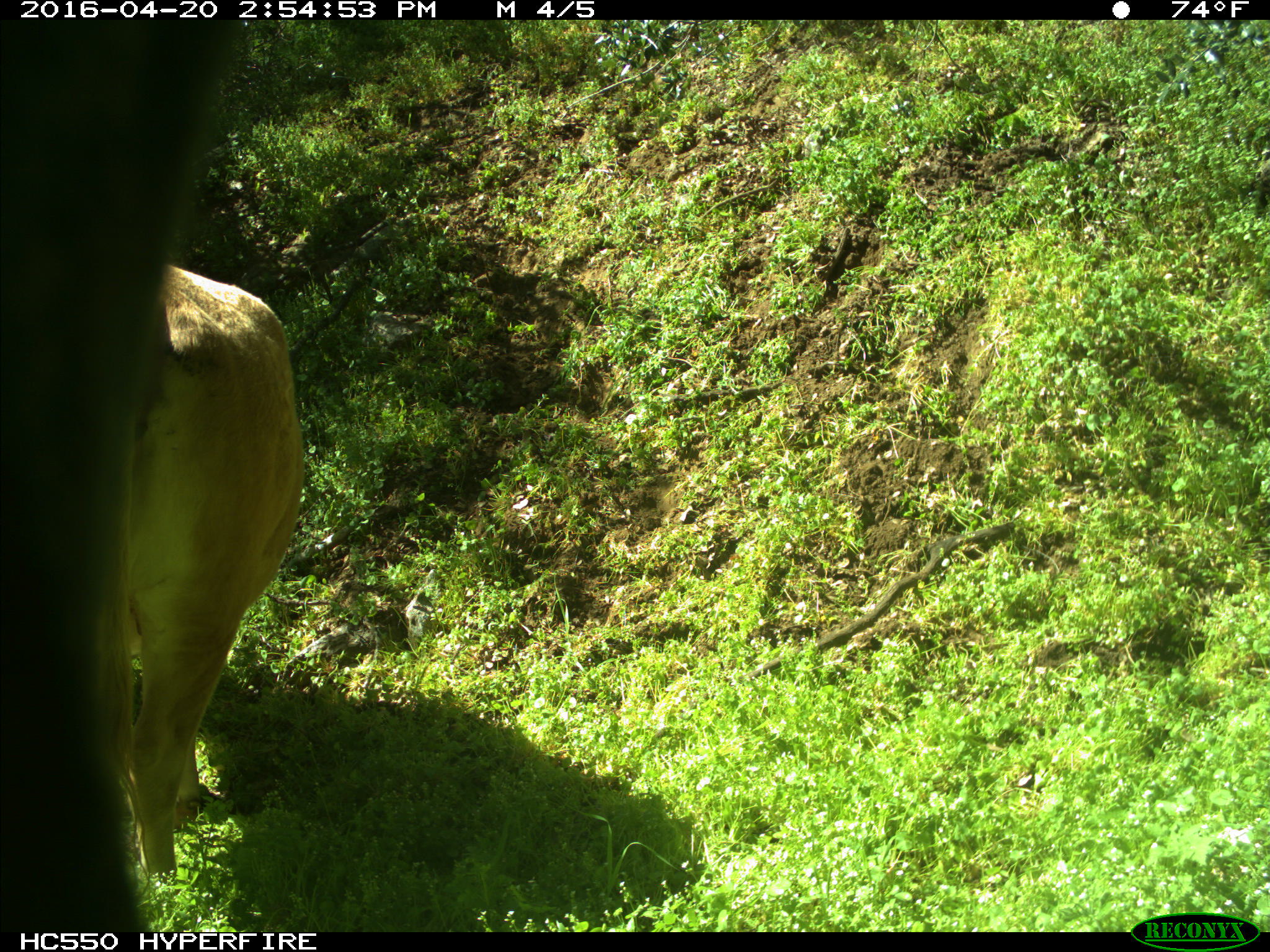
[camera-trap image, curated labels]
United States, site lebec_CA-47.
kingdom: Animalia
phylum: Chordata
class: Mammalia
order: Artiodactyla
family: Bovidae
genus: Bos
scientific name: Bos taurus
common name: domestic cow